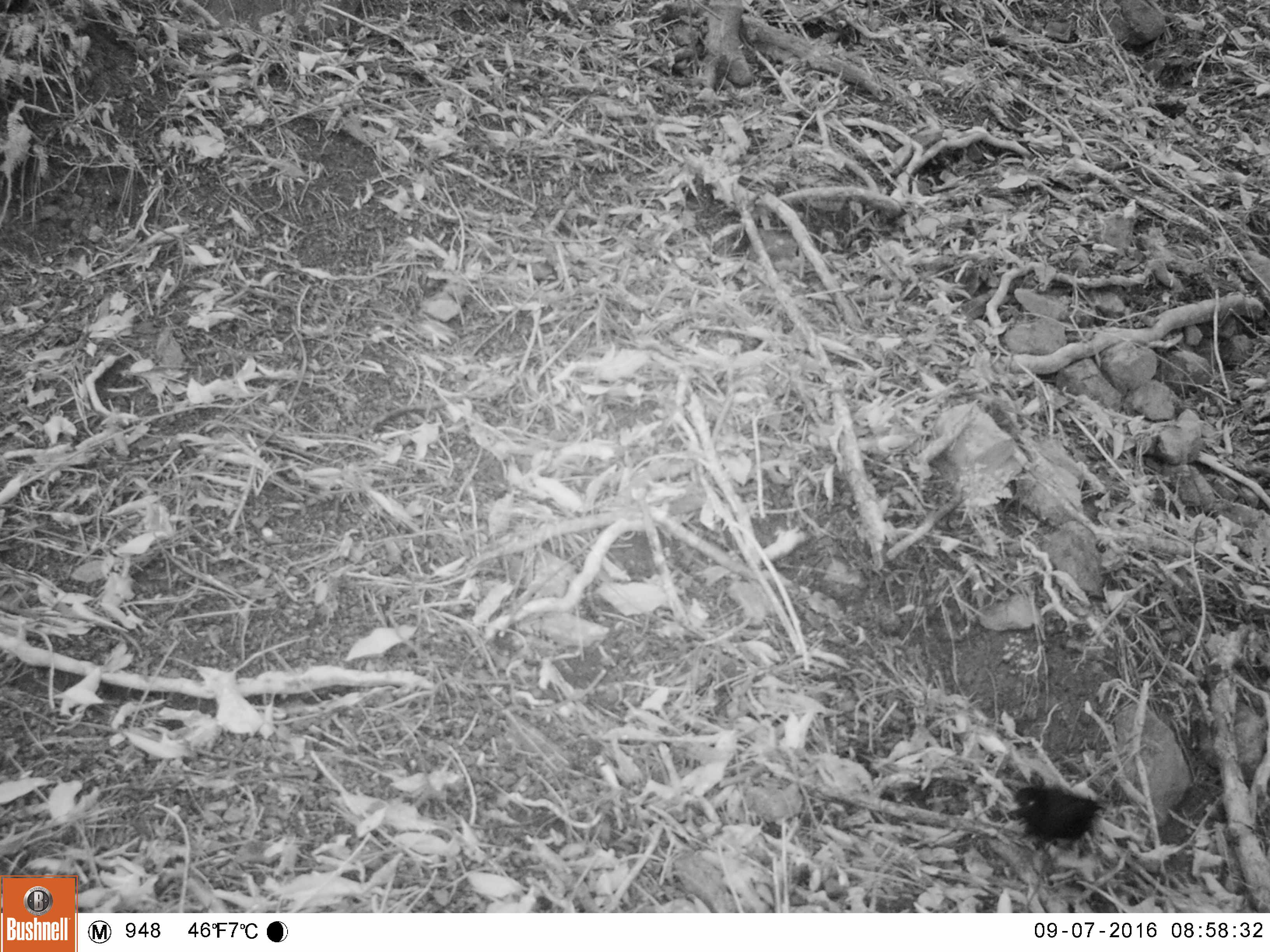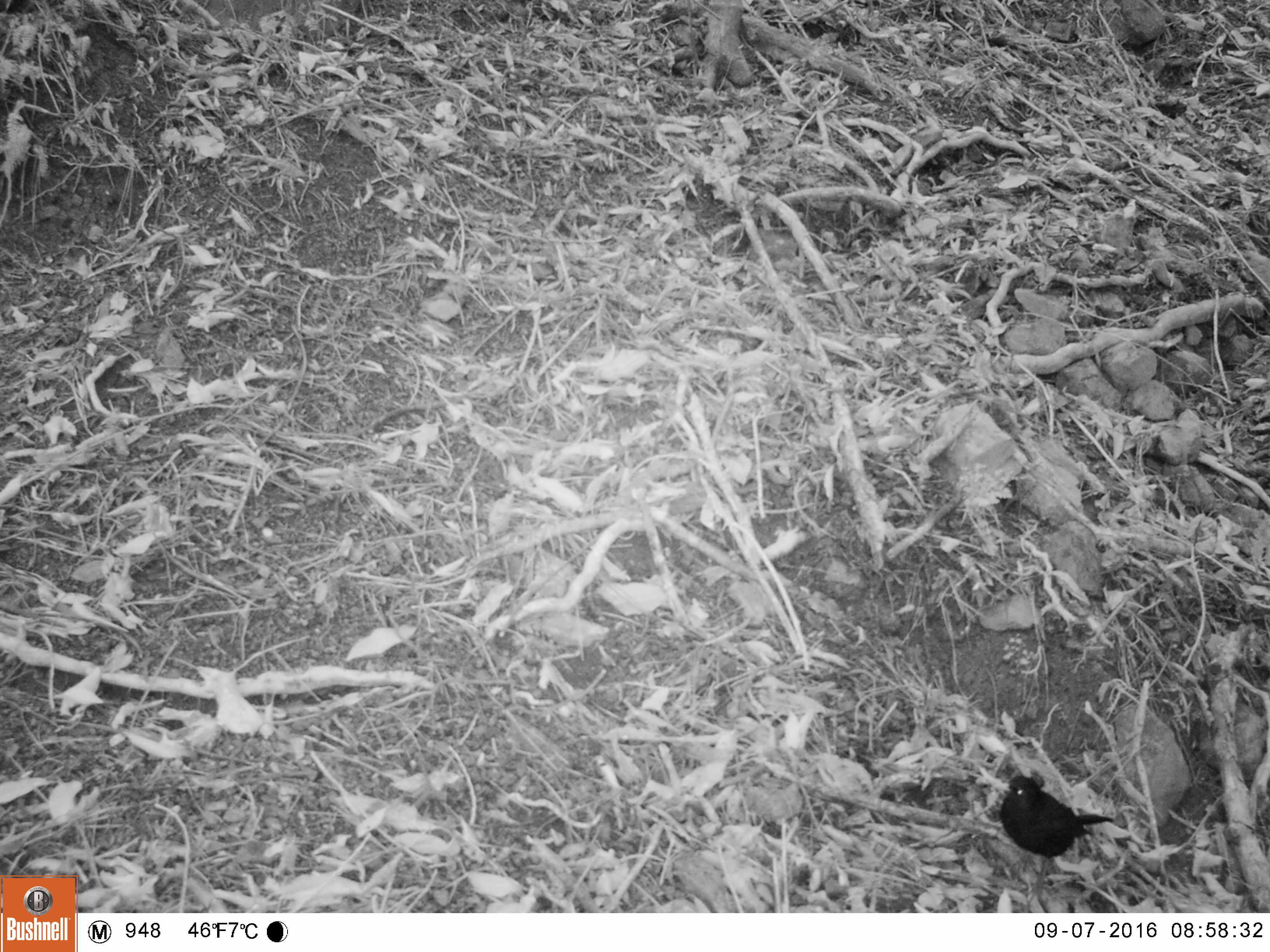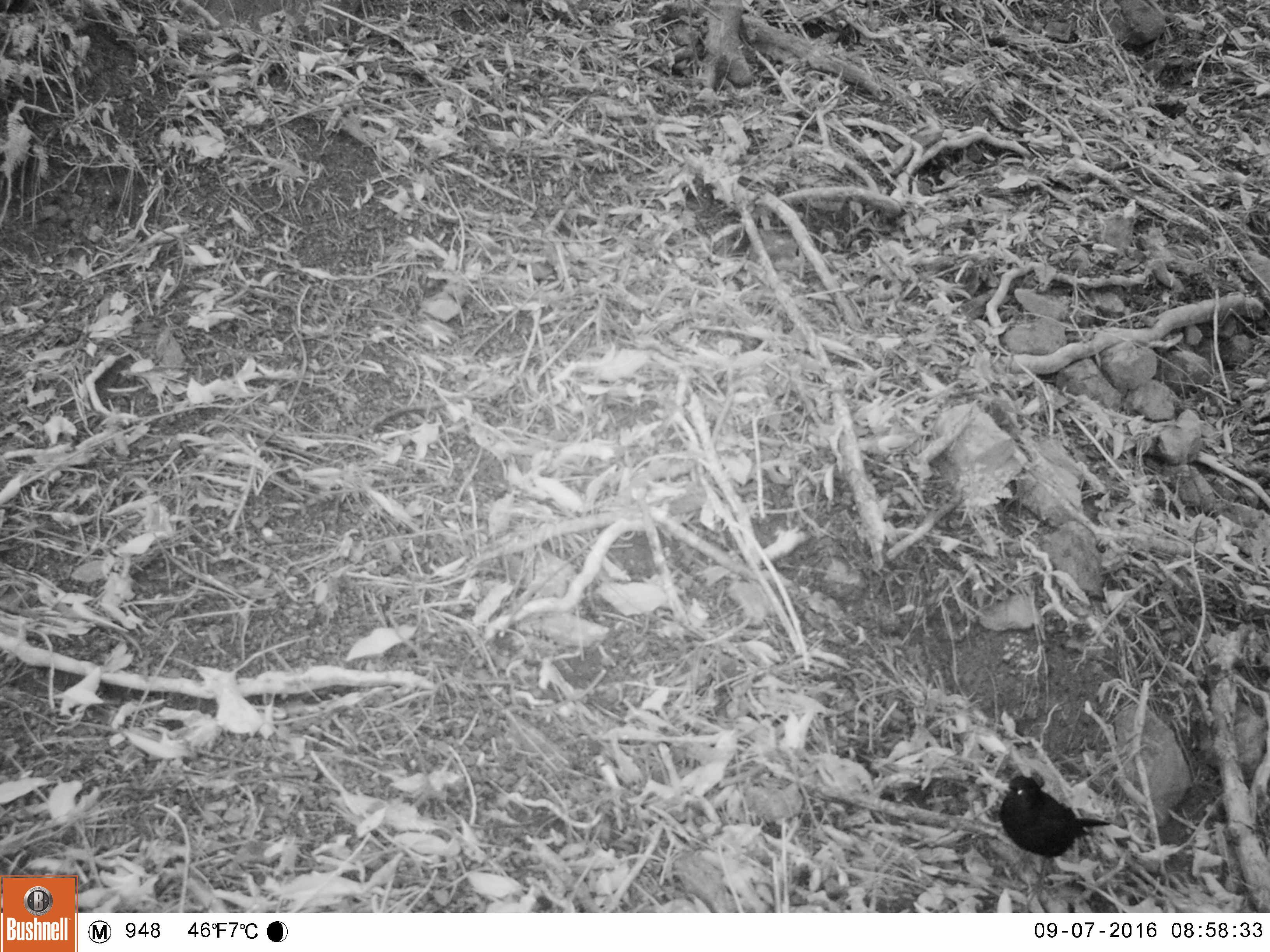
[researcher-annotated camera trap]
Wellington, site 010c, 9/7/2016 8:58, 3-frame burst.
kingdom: Animalia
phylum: Chordata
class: Aves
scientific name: Aves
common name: bird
Bird (Aves).